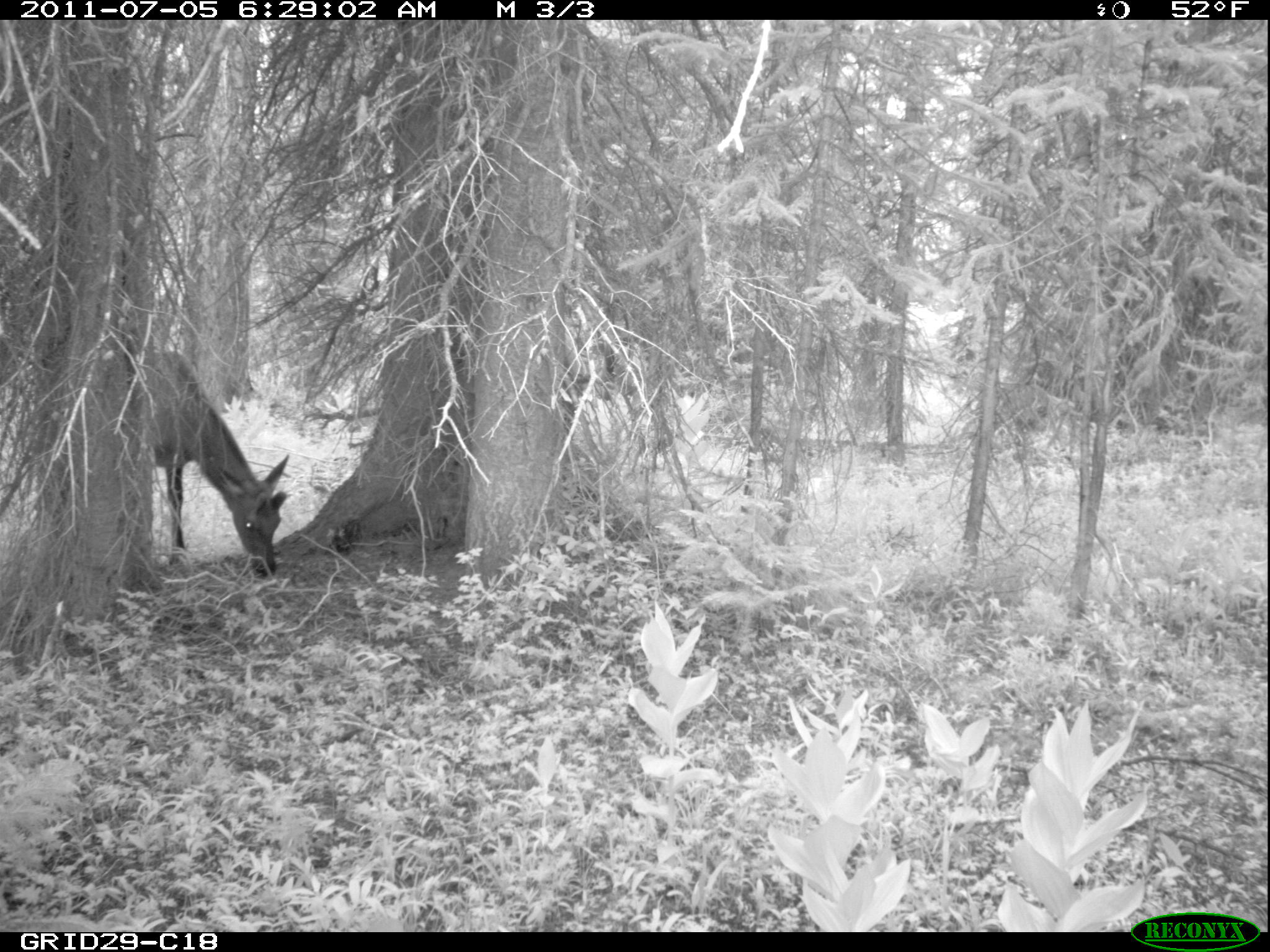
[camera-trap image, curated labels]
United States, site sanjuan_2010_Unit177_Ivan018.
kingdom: Animalia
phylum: Chordata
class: Mammalia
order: Artiodactyla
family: Cervidae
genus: Cervus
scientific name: Cervus elaphus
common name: red deer